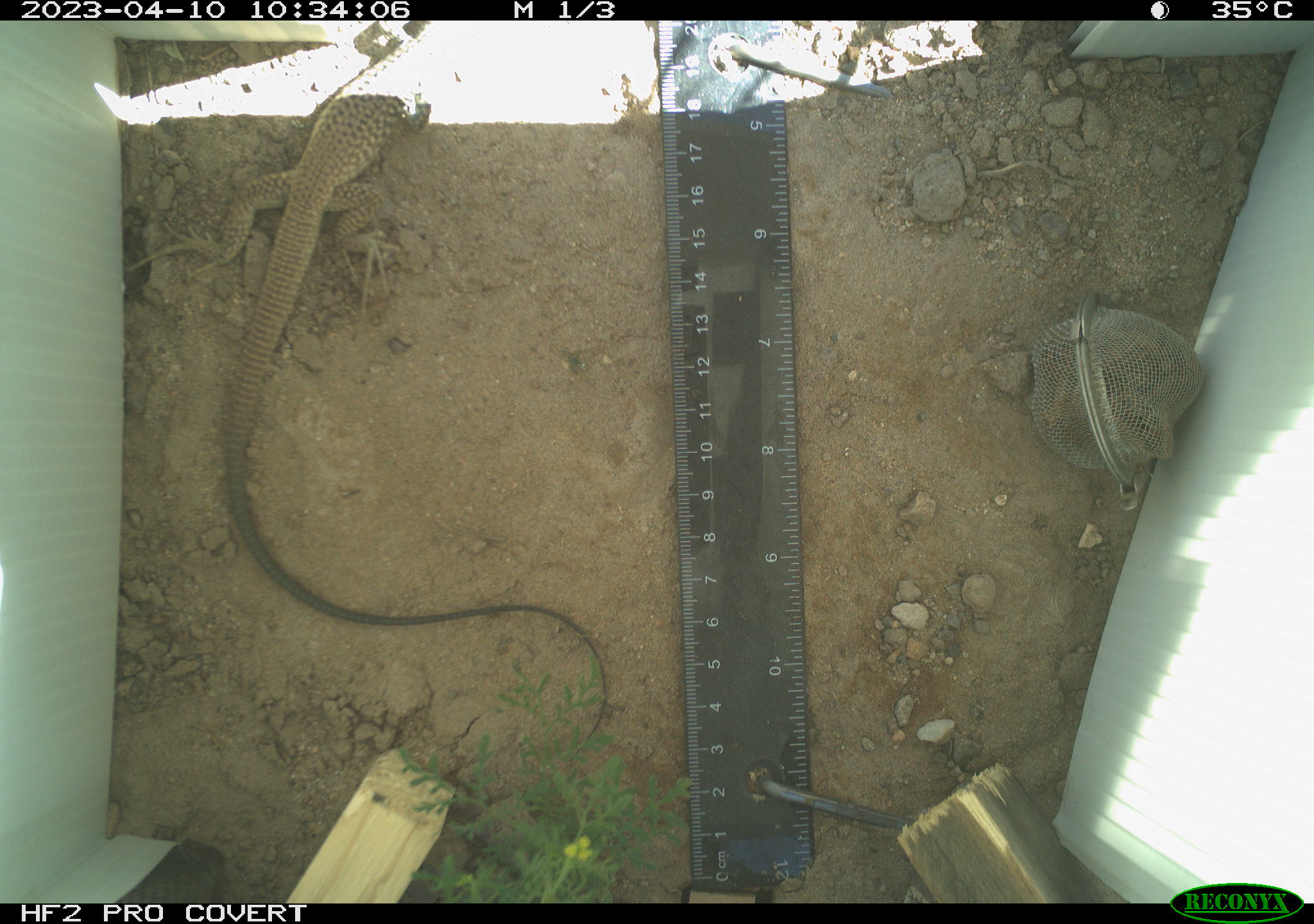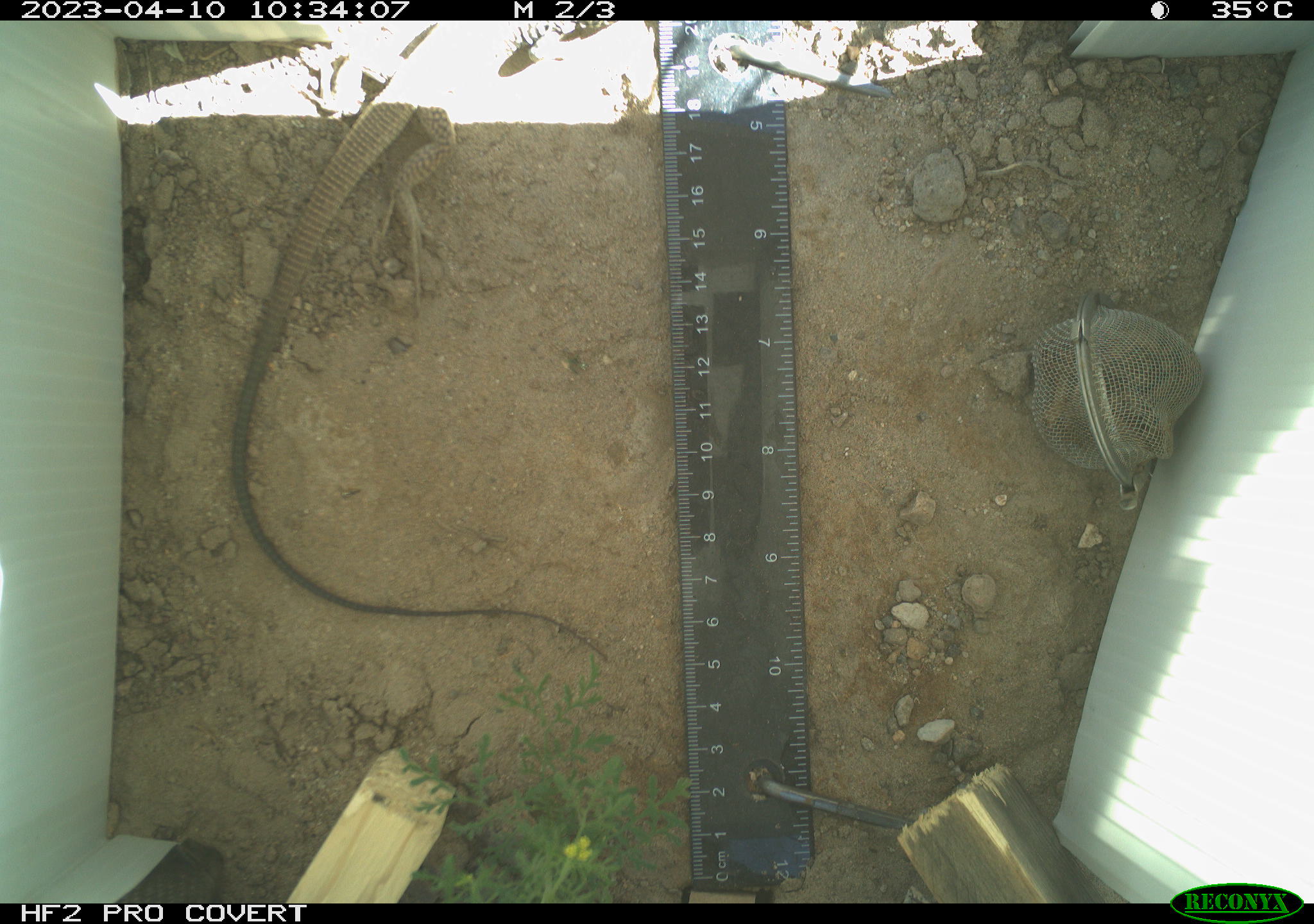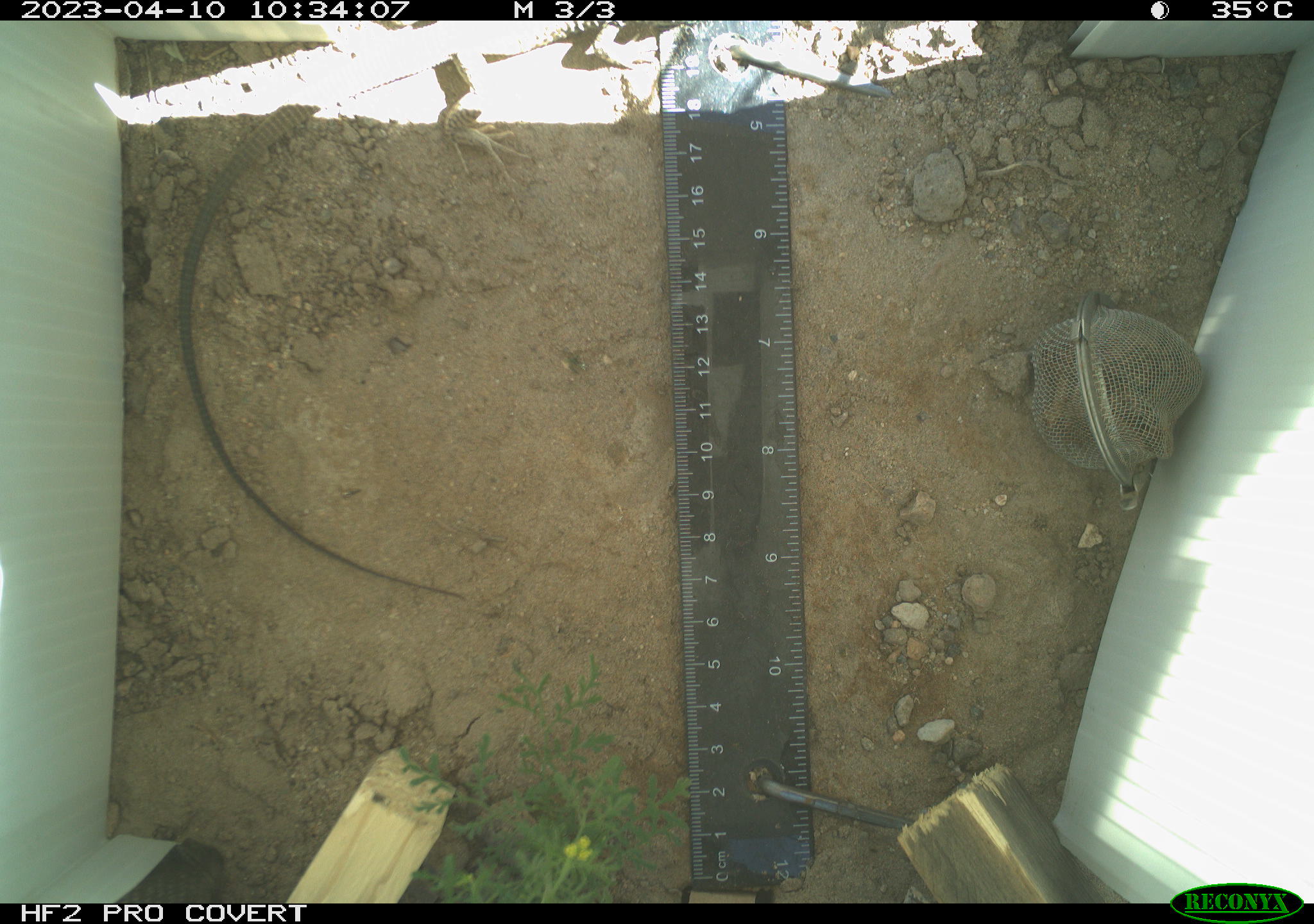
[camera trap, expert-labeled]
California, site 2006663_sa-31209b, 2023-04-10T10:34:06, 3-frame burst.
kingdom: Animalia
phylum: Chordata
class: Reptilia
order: Squamata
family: Teiidae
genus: Aspidoscelis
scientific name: Aspidoscelis tigris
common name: western whiptail